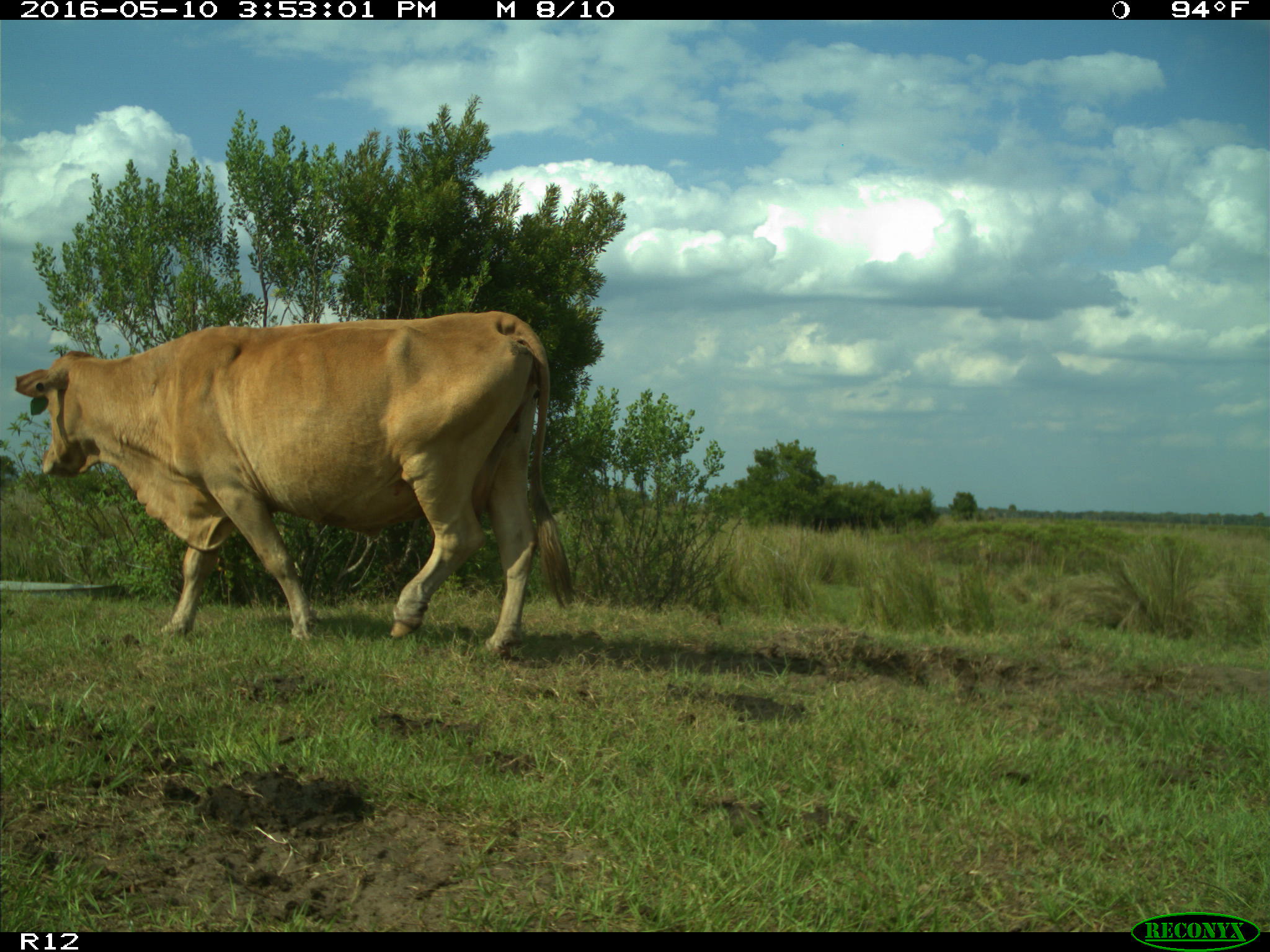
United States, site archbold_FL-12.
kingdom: Animalia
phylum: Chordata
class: Mammalia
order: Artiodactyla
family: Bovidae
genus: Bos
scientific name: Bos taurus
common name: domestic cow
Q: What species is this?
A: Bos taurus (domestic cow).